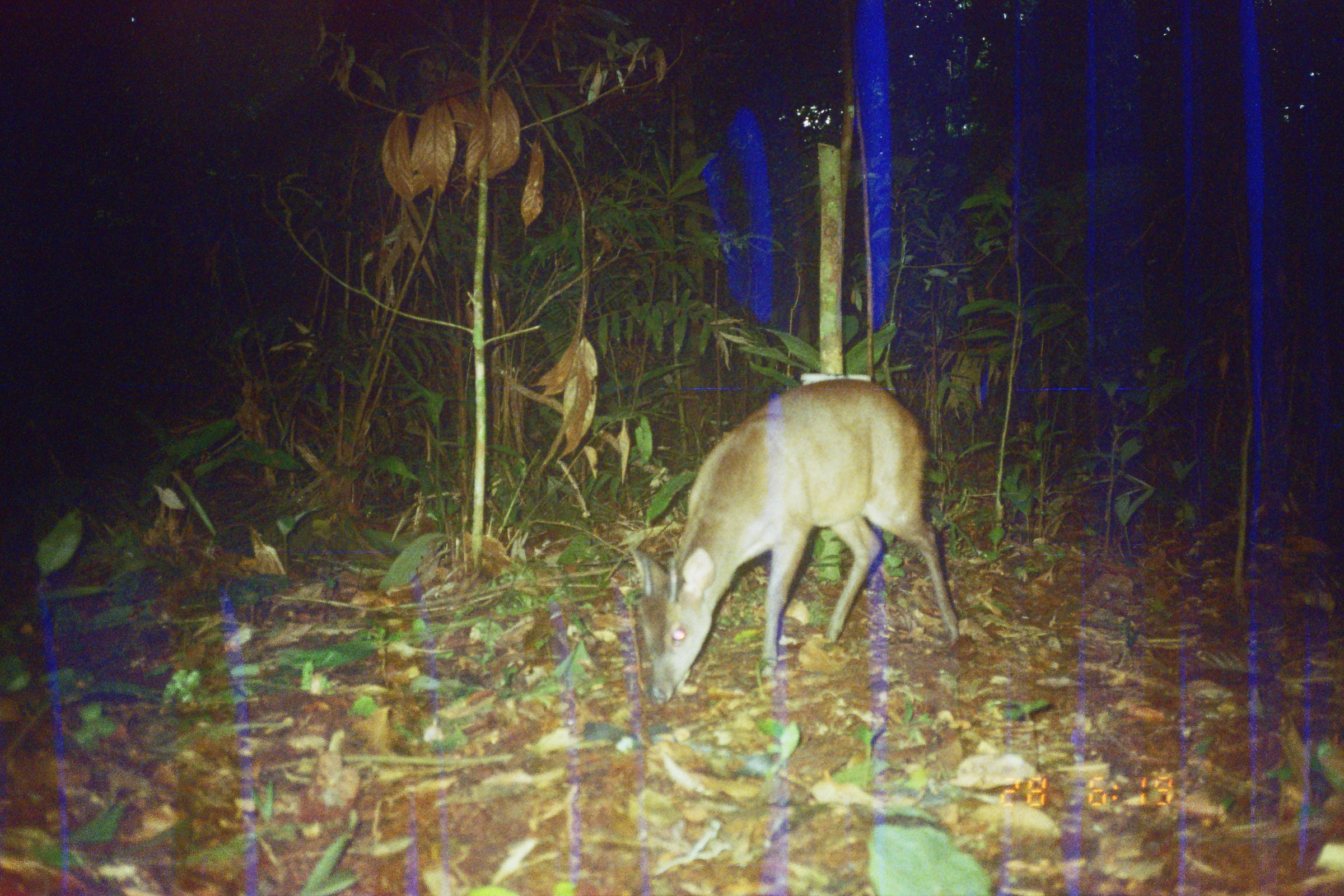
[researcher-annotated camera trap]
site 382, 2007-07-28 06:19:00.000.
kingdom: Animalia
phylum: Chordata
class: Mammalia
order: Artiodactyla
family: Cervidae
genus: Mazama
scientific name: Mazama gouazoubira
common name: gray brocket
Mazama gouazoubira (gray brocket).